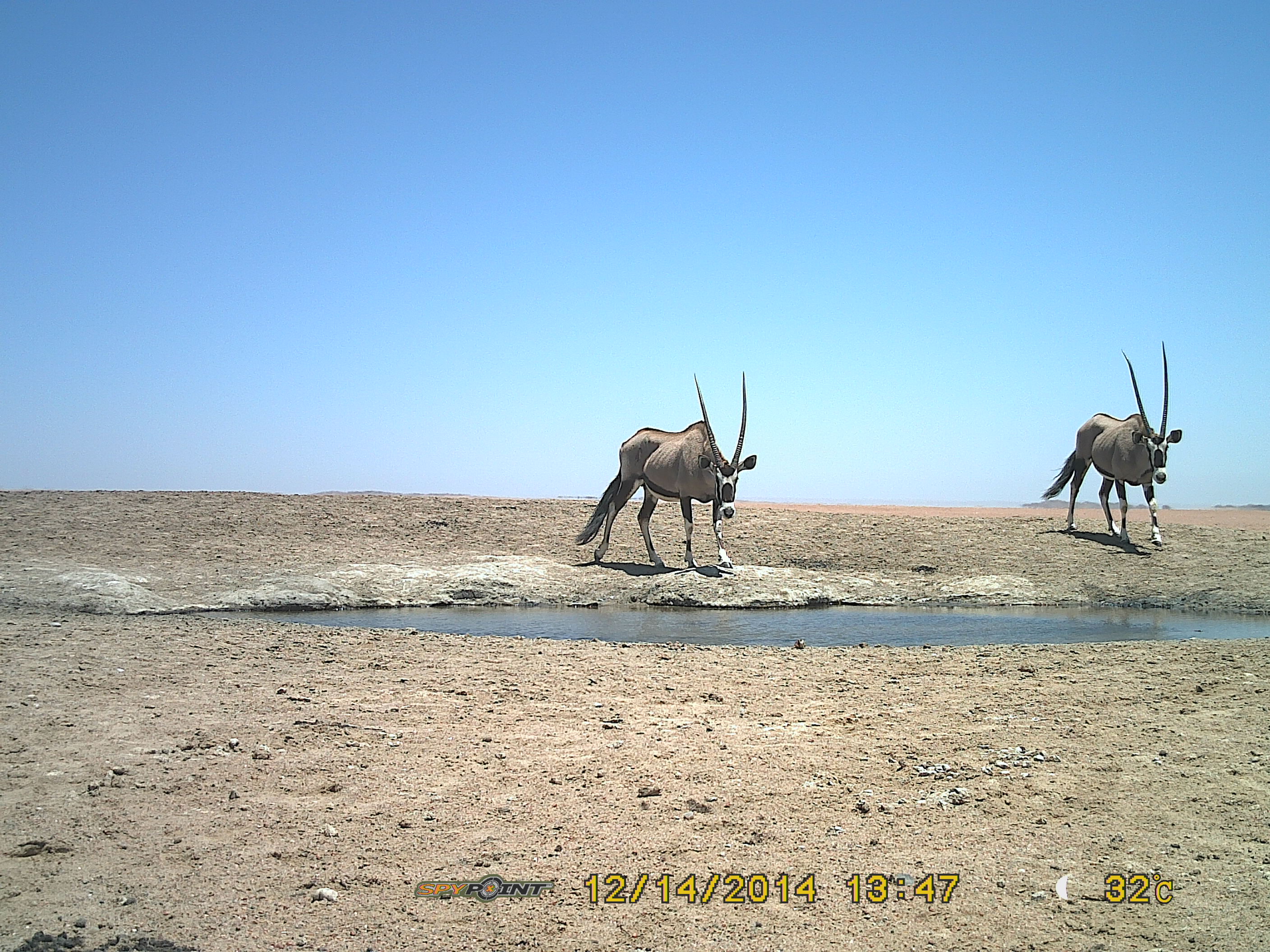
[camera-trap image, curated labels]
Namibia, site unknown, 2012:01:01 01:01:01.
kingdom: Animalia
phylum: Chordata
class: Mammalia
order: Artiodactyla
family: Bovidae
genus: Oryx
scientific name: Oryx gazella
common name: gemsbok